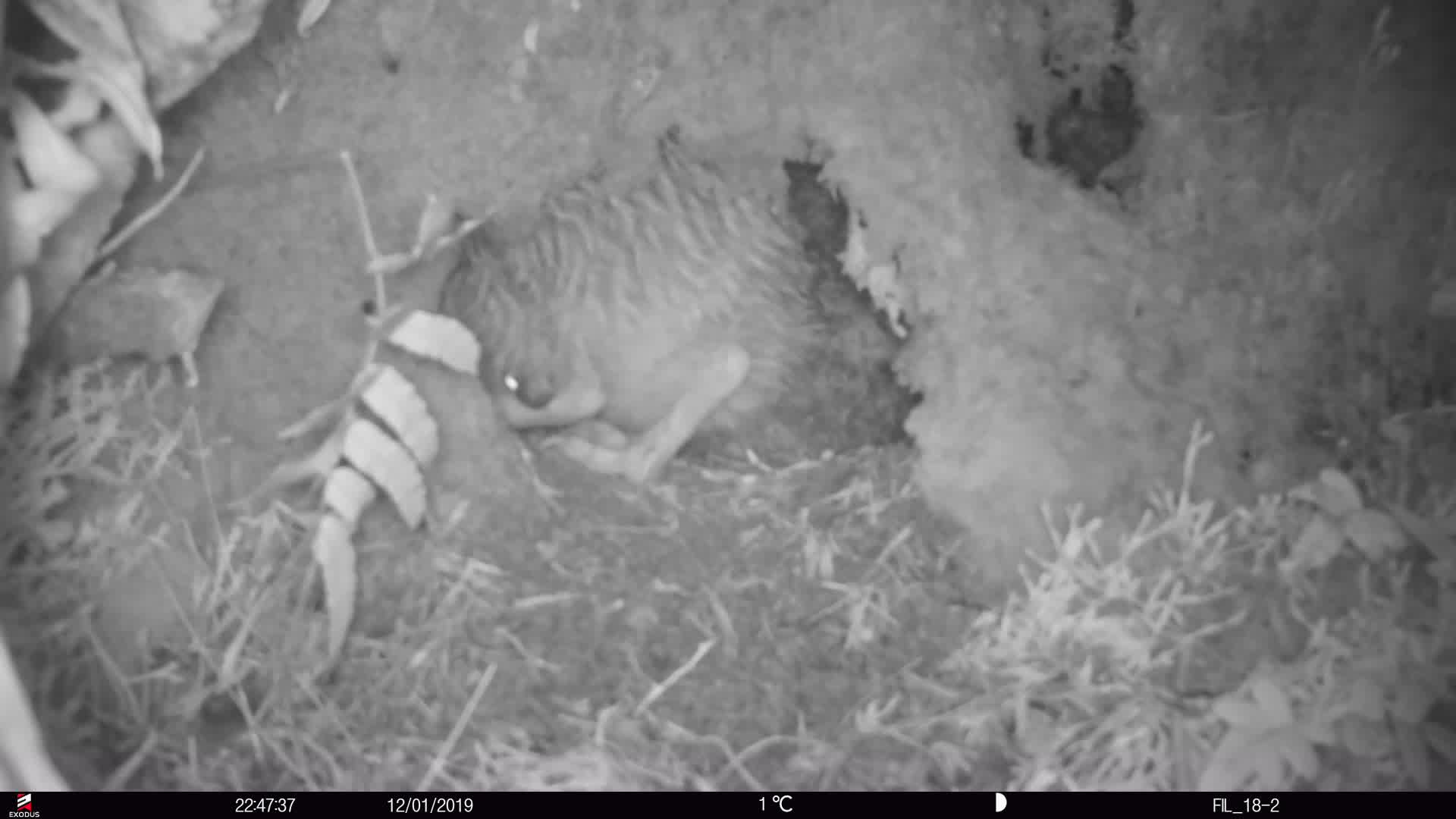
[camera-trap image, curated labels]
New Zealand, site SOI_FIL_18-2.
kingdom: Animalia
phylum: Chordata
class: Aves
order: Apterygiformes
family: Apterygidae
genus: Apteryx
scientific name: Apteryx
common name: kiwi